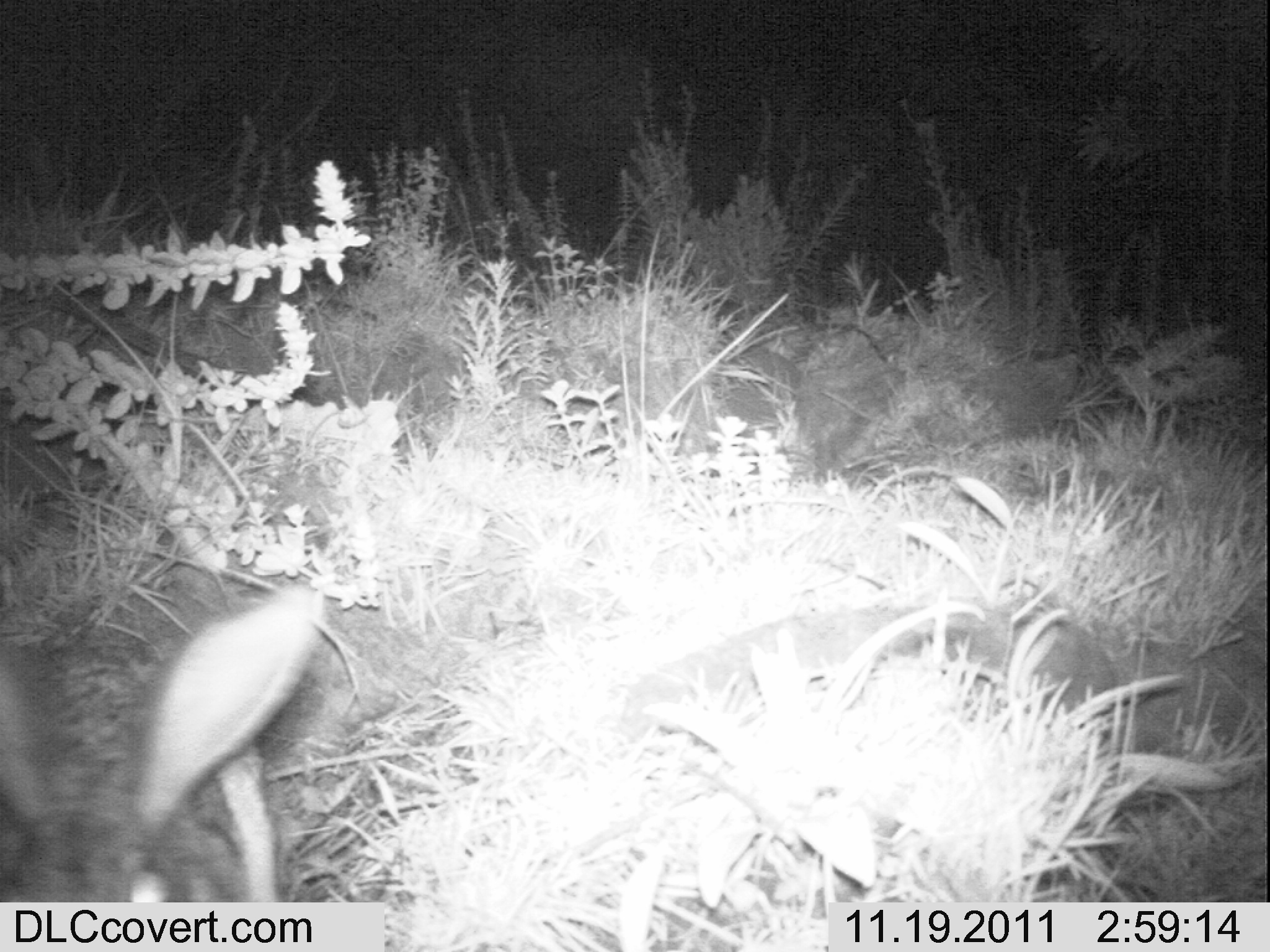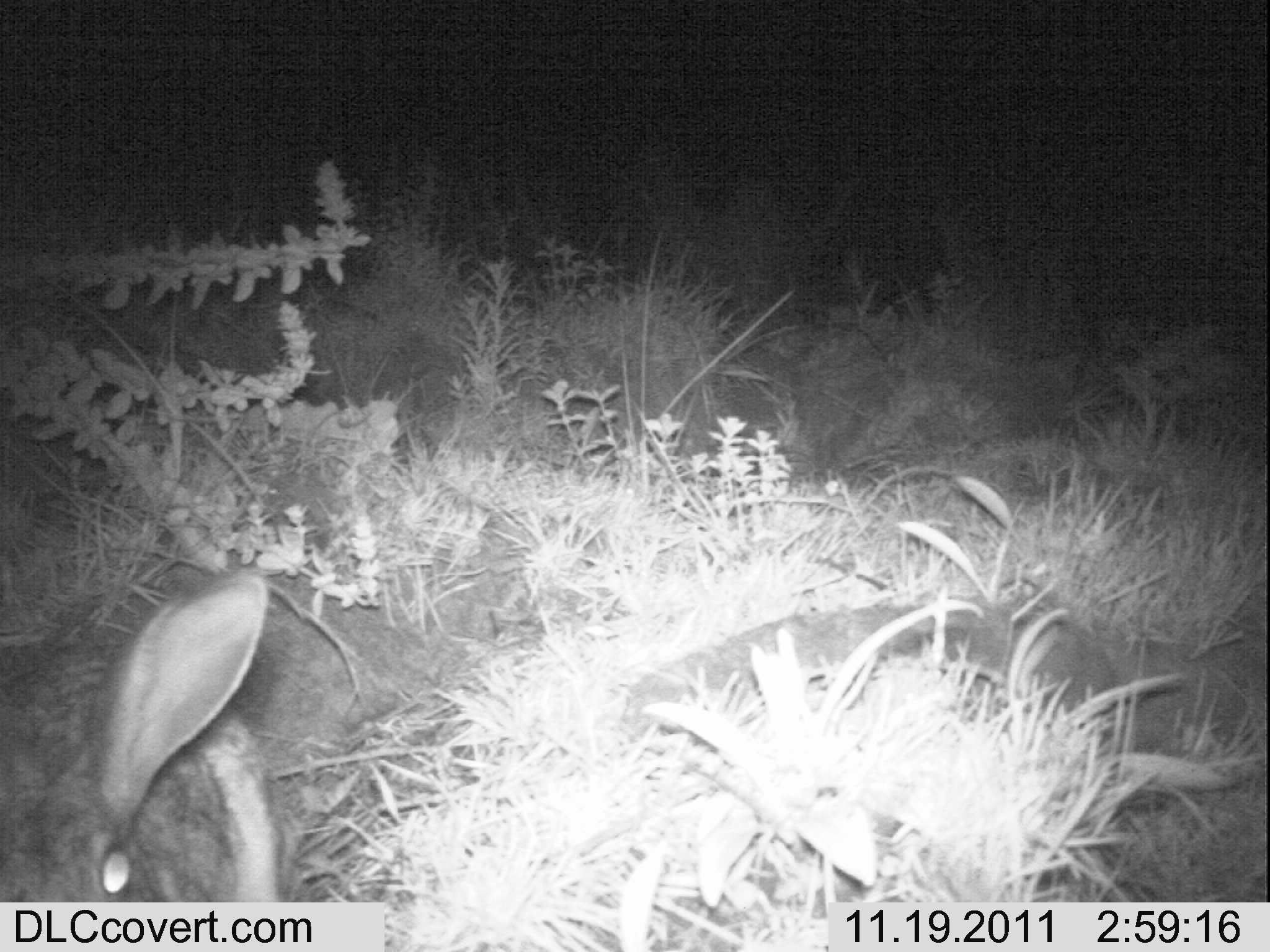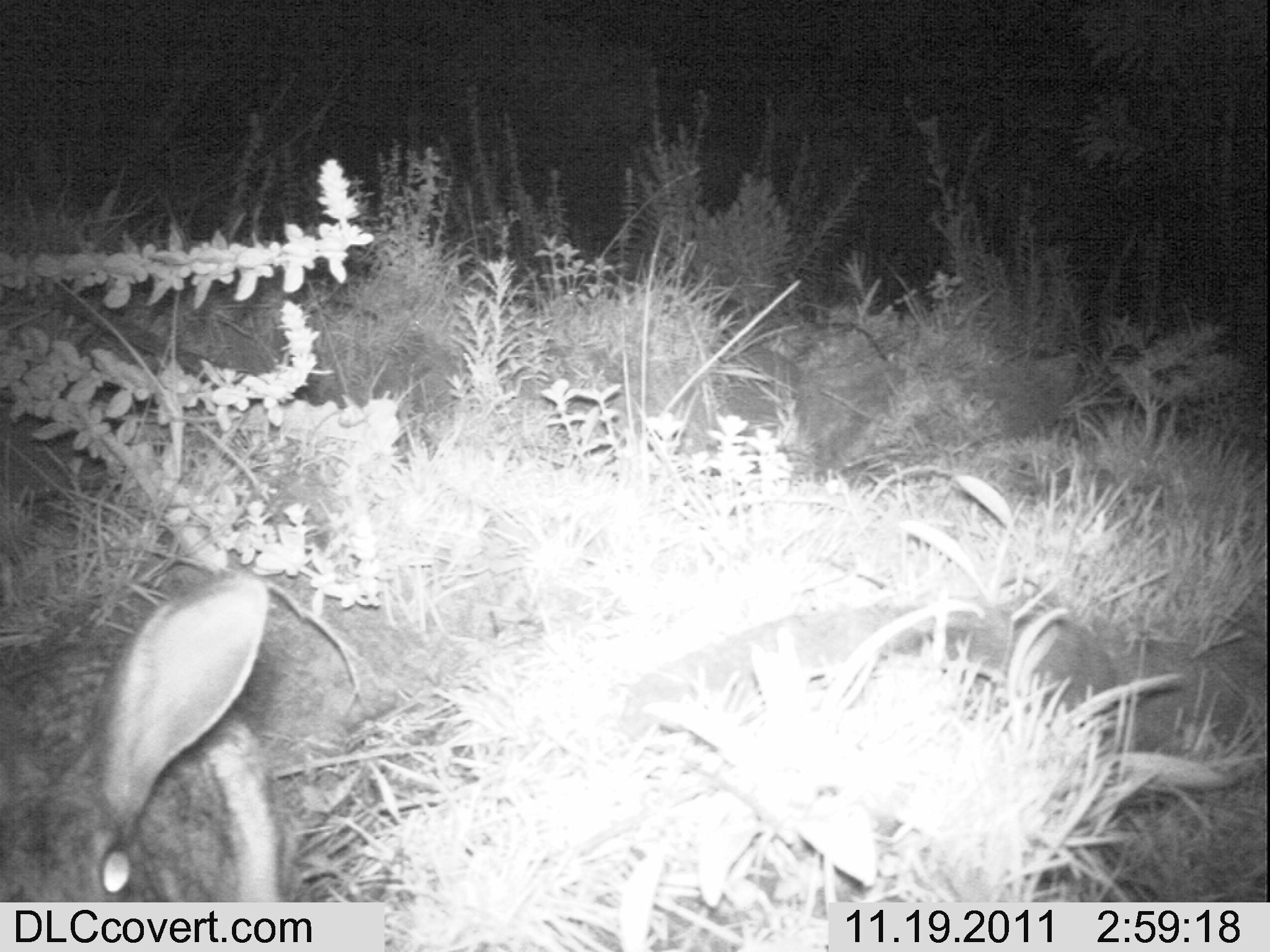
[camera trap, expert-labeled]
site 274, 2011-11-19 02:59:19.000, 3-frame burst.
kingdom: Animalia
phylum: Chordata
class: Mammalia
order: Lagomorpha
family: Leporidae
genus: Lepus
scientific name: Lepus saxatilis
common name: scrub hare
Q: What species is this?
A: Lepus saxatilis (scrub hare).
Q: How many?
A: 1.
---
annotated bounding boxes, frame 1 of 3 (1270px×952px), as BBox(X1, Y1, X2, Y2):
lepus saxatilis: BBox(1, 579, 326, 899)